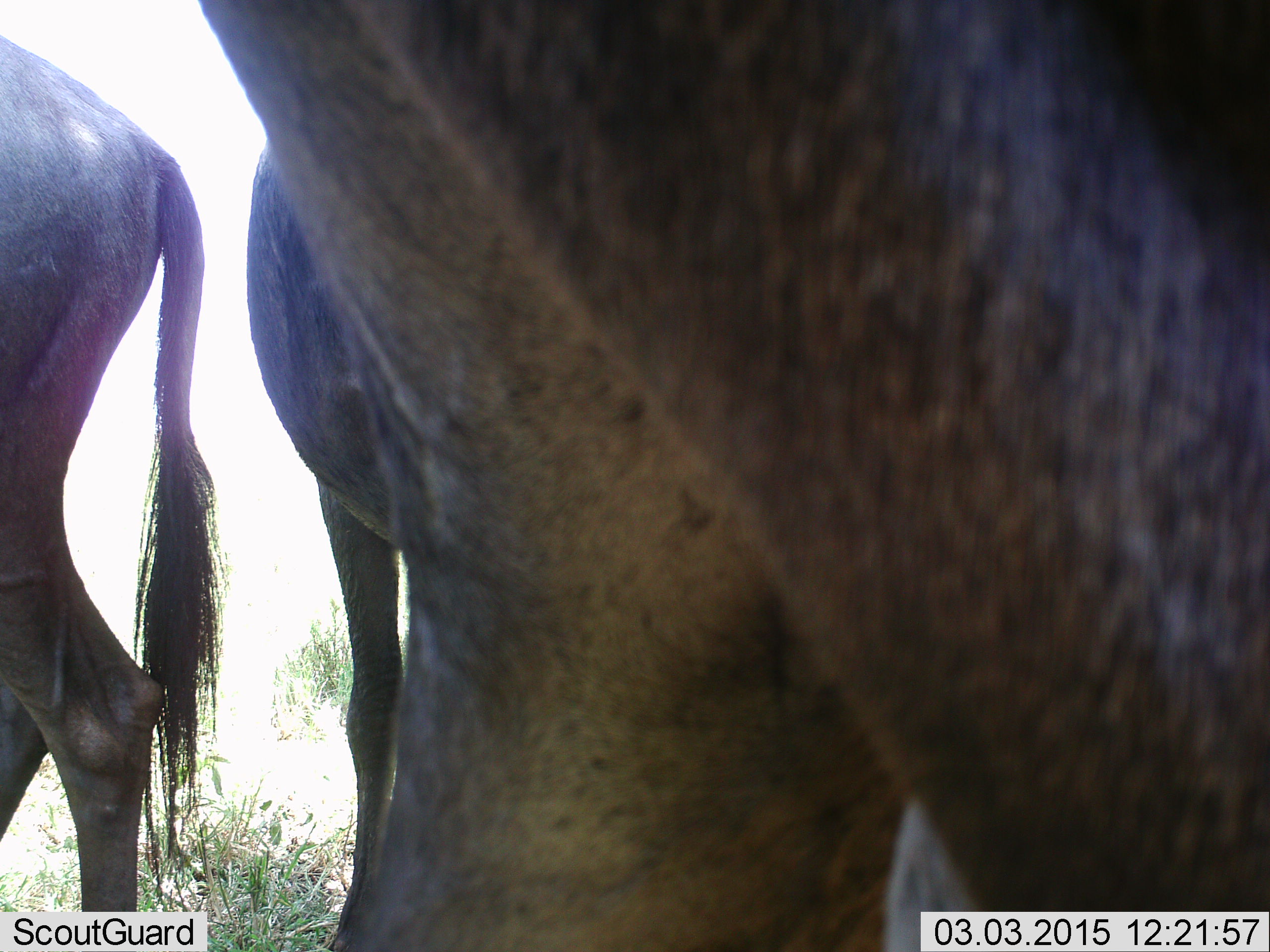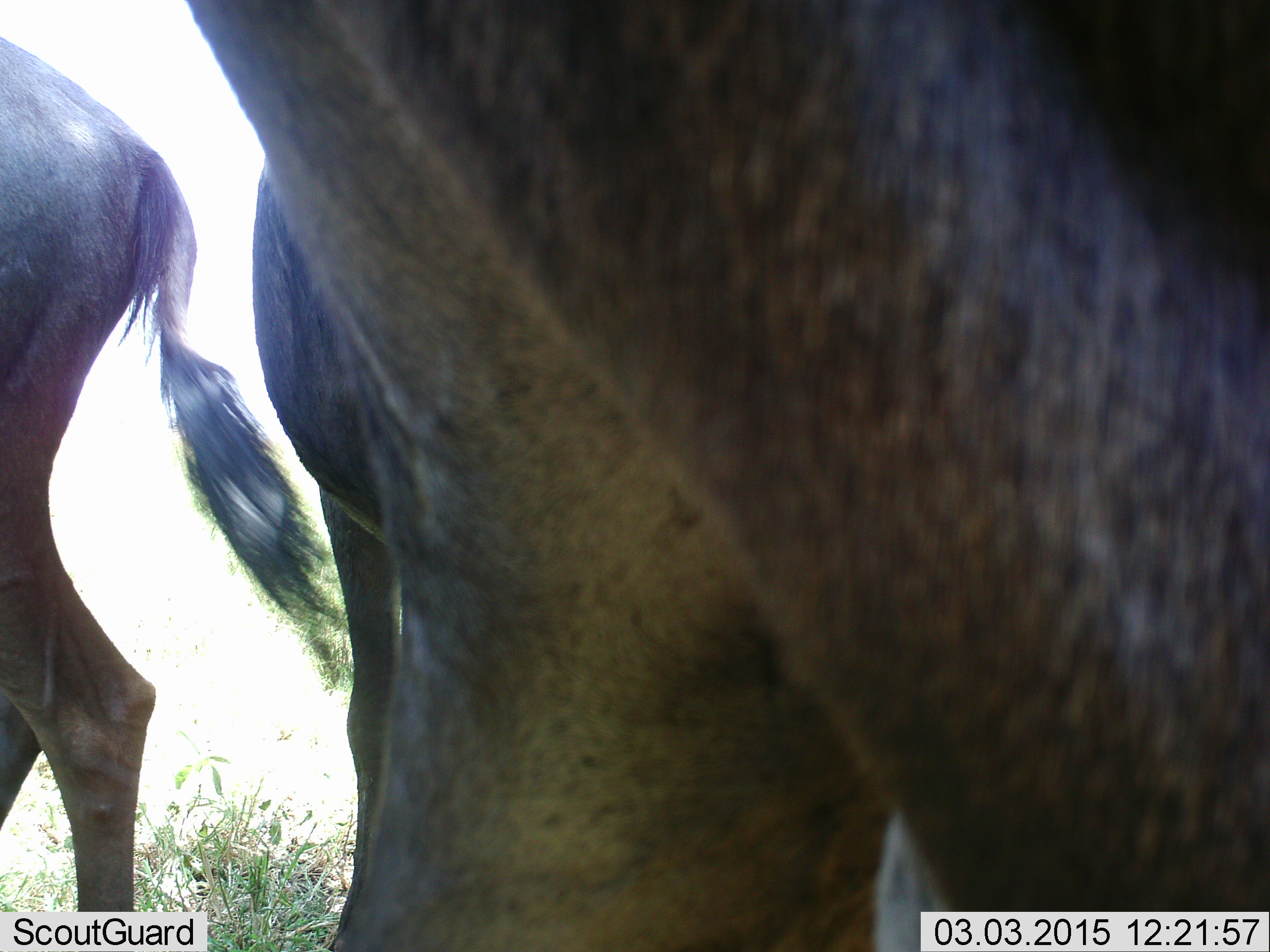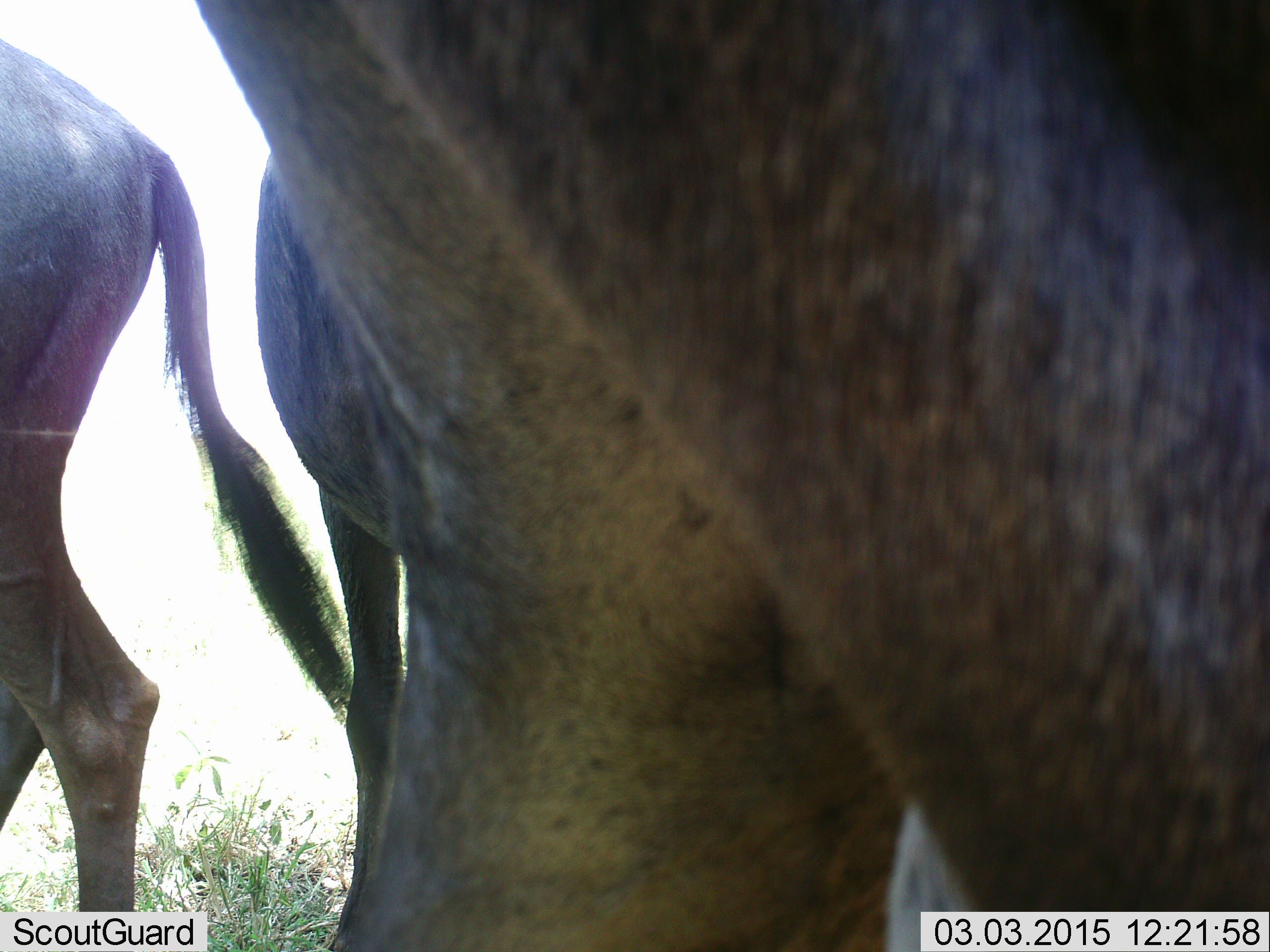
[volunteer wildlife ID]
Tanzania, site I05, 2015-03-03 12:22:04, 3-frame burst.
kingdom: Animalia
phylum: Chordata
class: Mammalia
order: Artiodactyla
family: Bovidae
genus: Connochaetes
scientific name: Connochaetes taurinus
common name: blue wildebeest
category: wildebeest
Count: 3.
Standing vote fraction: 70%.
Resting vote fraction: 0%.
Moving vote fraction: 40%.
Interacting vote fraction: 0%.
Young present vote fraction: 0%.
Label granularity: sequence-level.